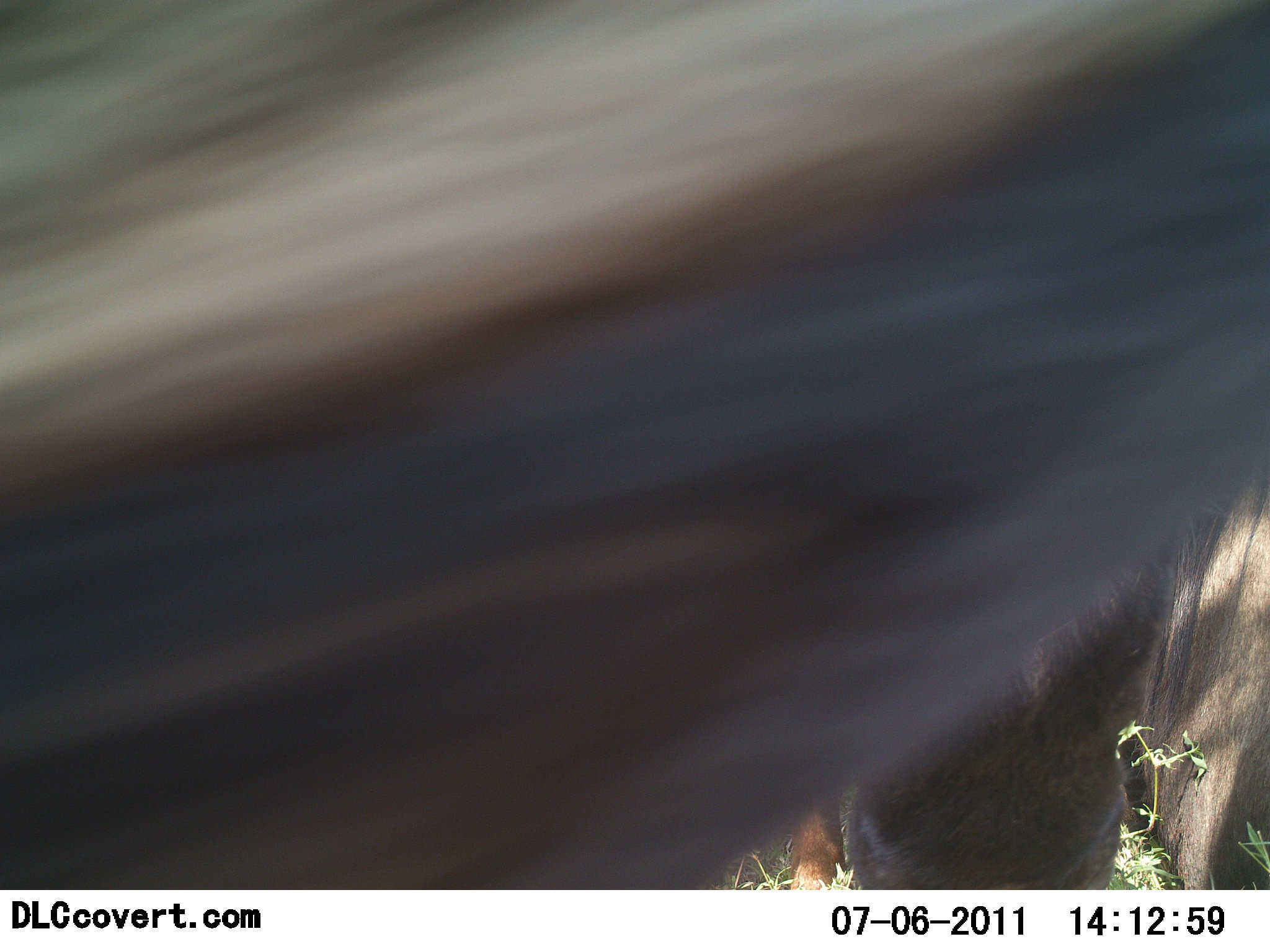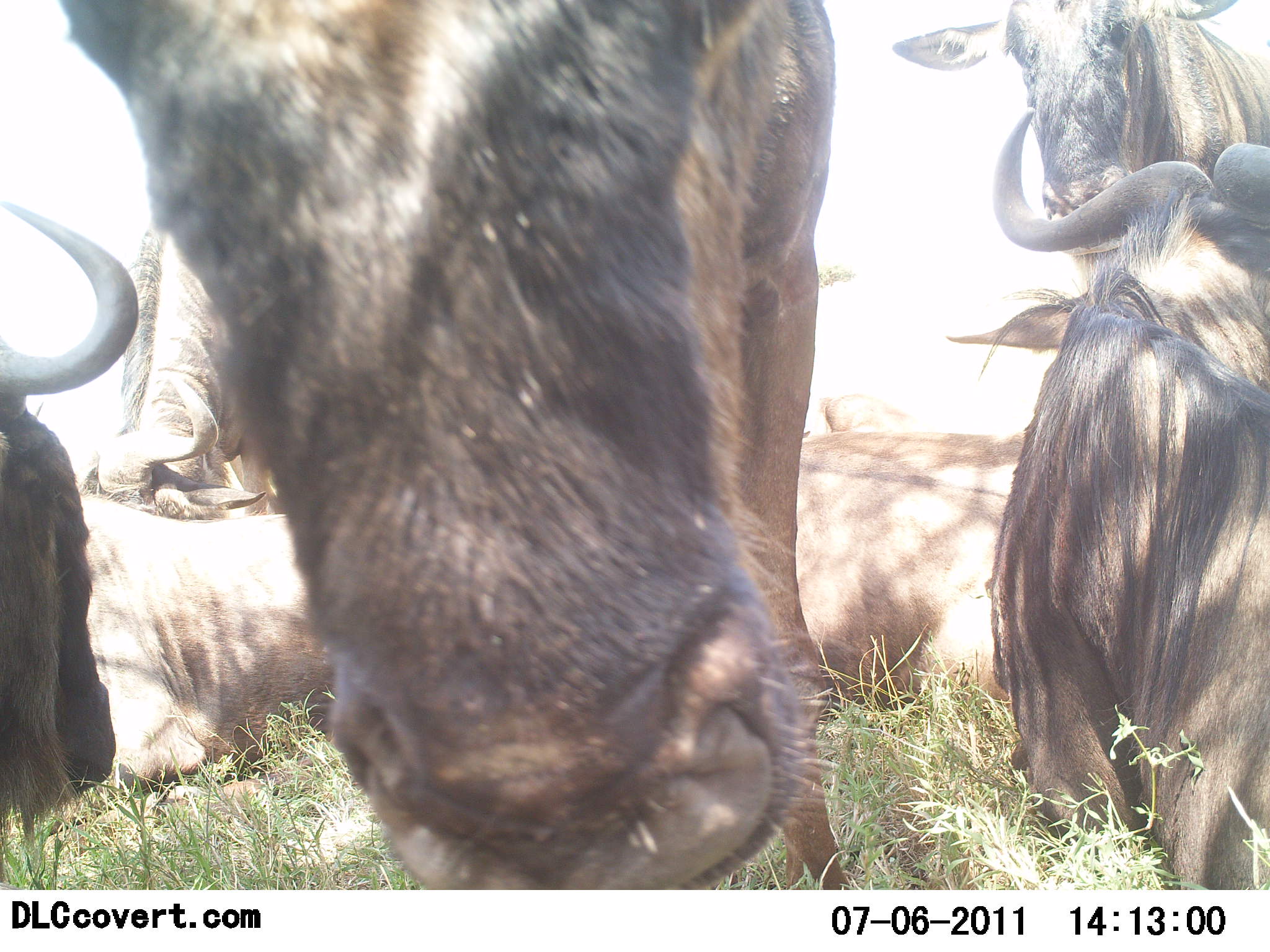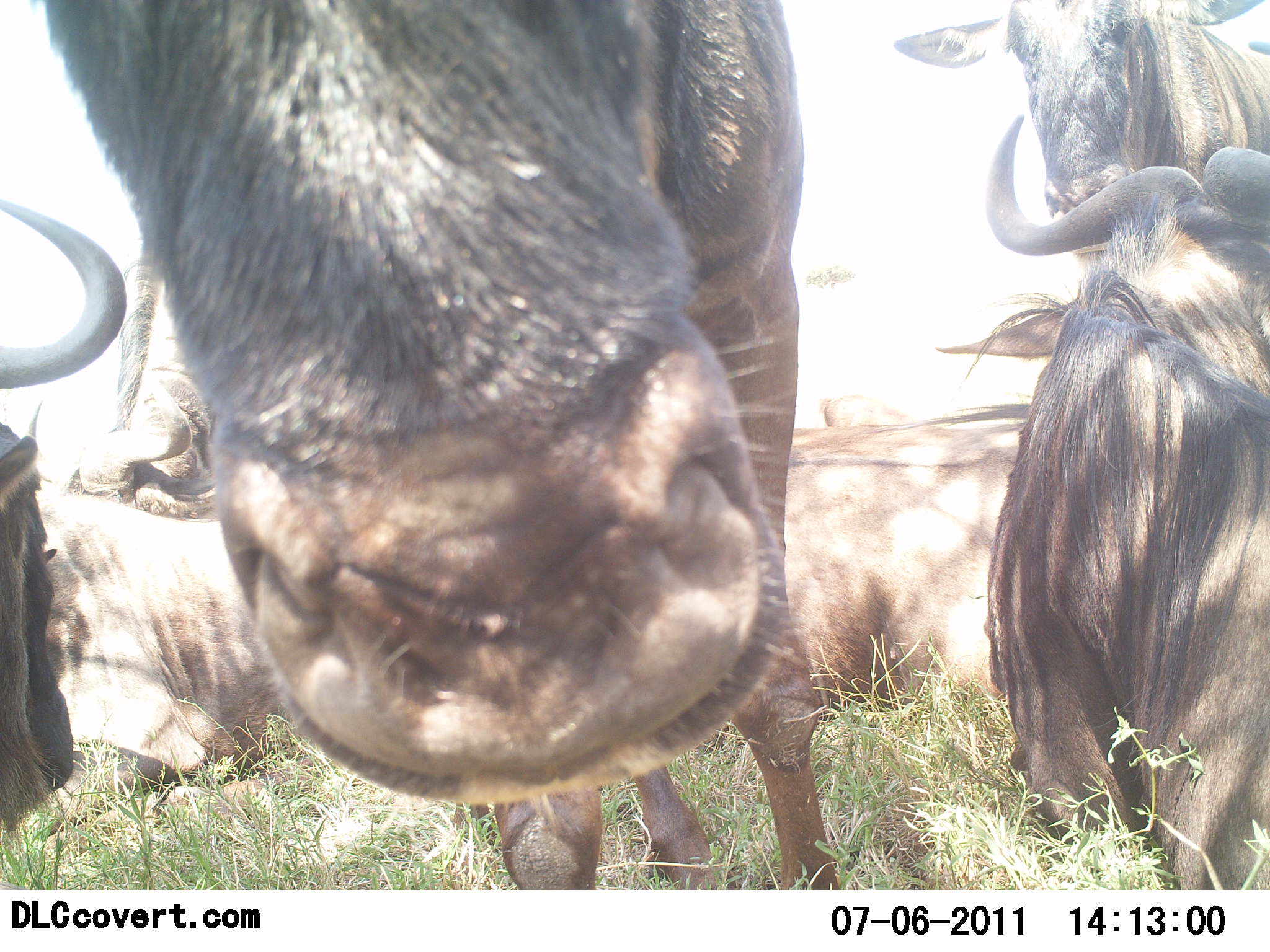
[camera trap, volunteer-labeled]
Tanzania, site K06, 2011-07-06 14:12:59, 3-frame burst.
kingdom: Animalia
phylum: Chordata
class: Mammalia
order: Artiodactyla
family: Bovidae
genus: Connochaetes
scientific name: Connochaetes taurinus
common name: blue wildebeest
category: wildebeest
Wildebeest (blue wildebeest) (Connochaetes taurinus), count 6. Behavior (volunteer vote fractions): standing 67%, resting 92%, moving 25%, interacting 25%. Young present (vote fraction): 0%. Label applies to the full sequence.